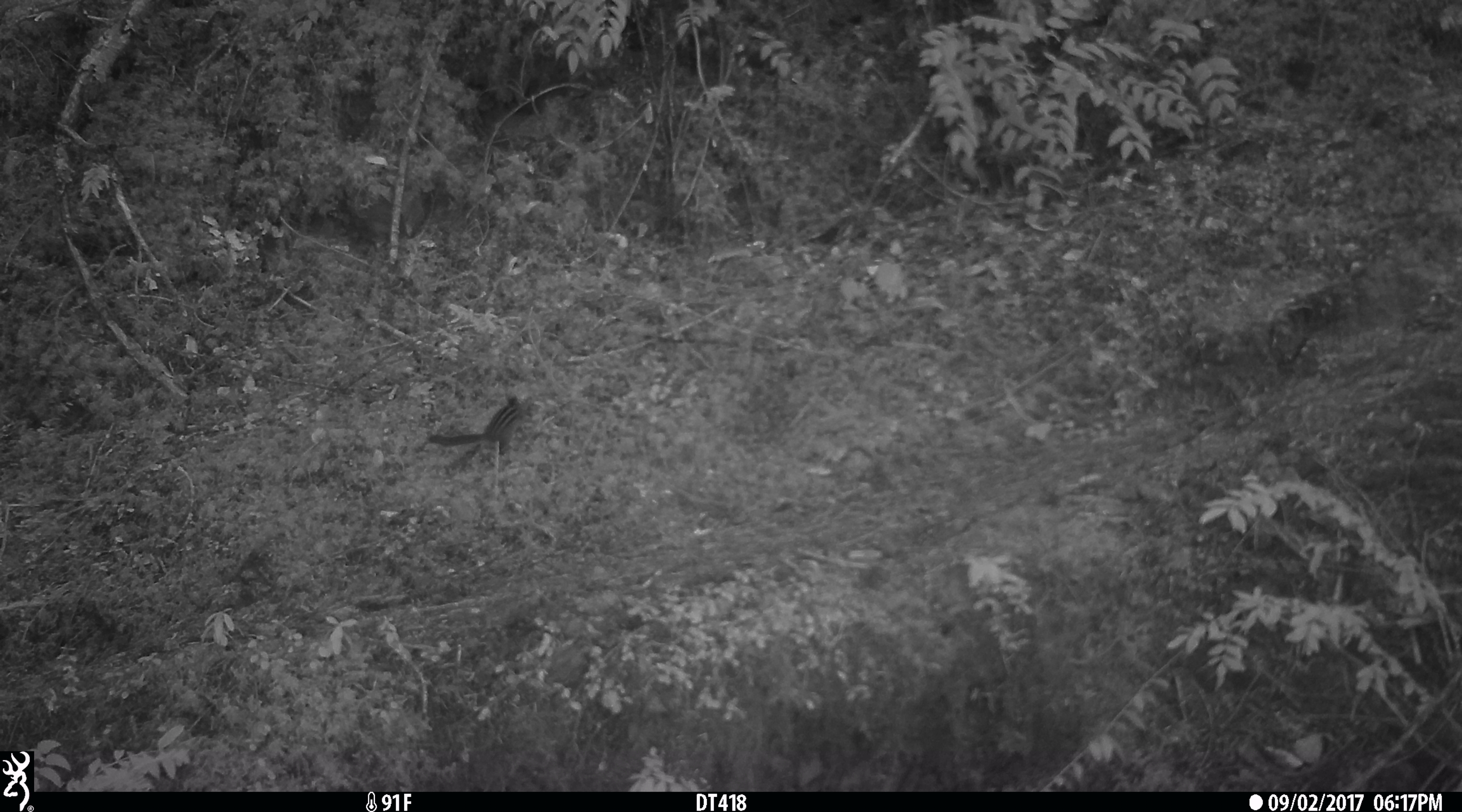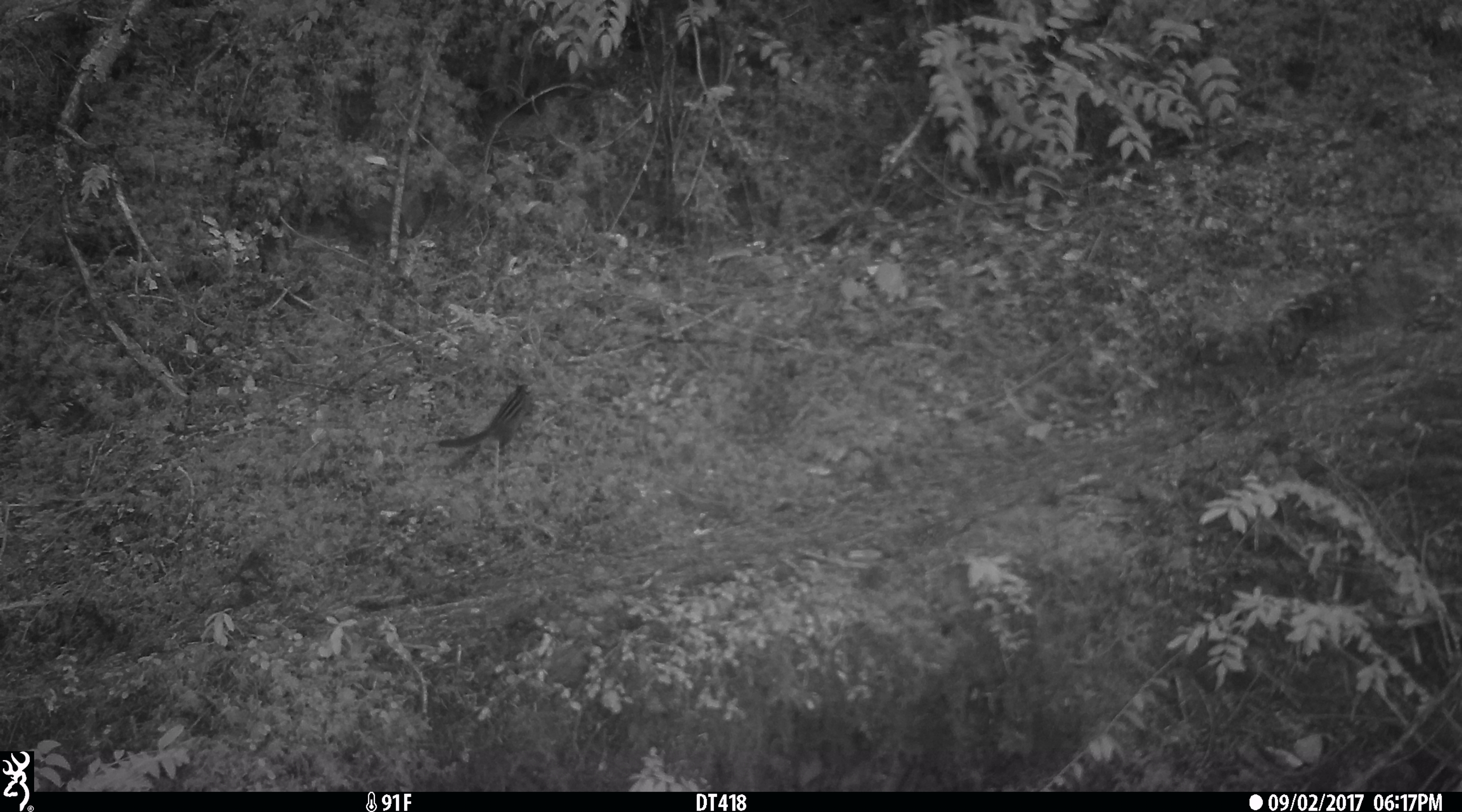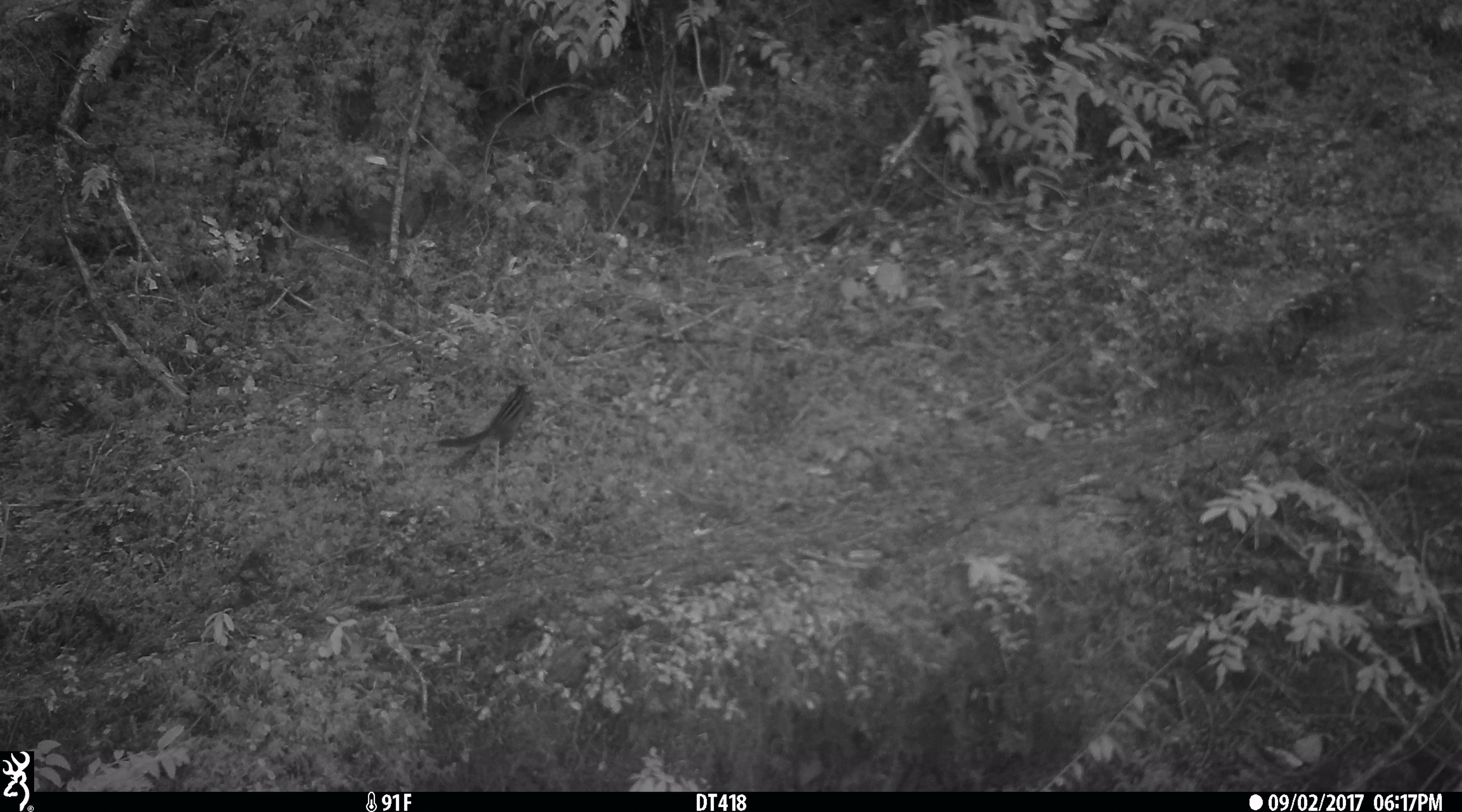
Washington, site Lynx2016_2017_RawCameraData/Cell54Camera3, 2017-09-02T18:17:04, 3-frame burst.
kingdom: Animalia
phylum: Chordata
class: Mammalia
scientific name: Mammalia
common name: small mammal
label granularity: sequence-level